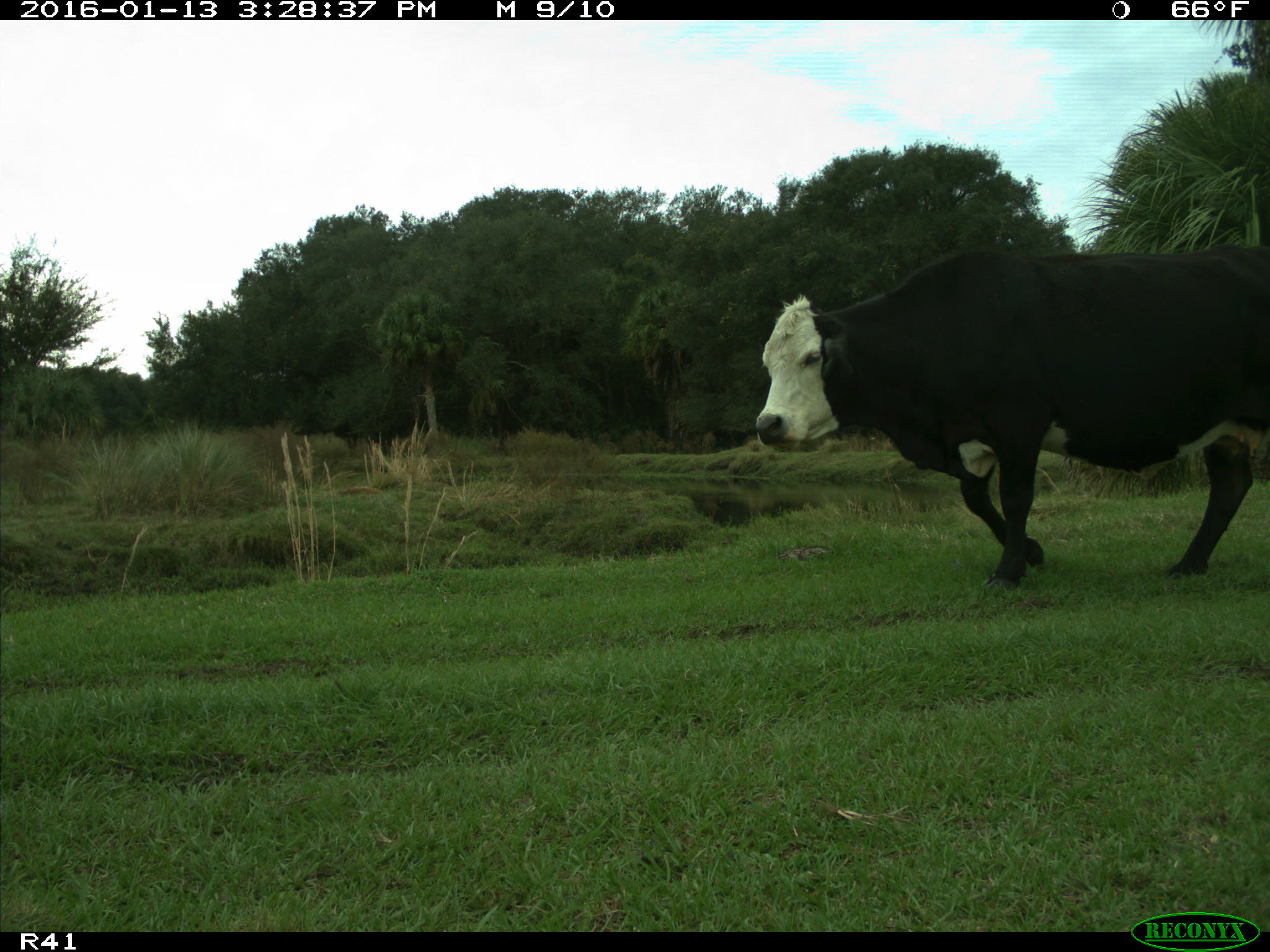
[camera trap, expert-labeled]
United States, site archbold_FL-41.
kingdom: Animalia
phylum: Chordata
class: Mammalia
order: Artiodactyla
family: Bovidae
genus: Bos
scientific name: Bos taurus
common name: domestic cow